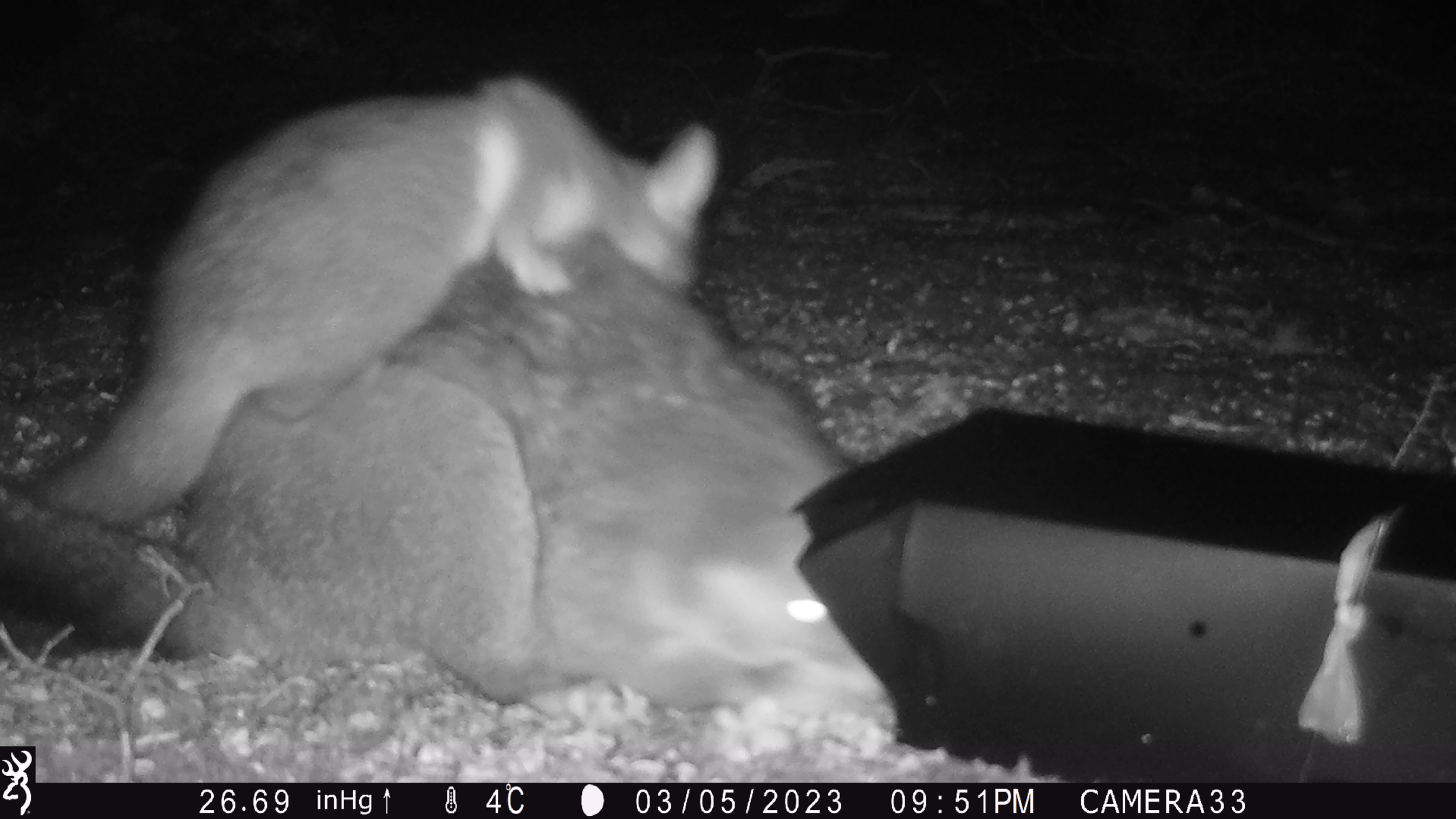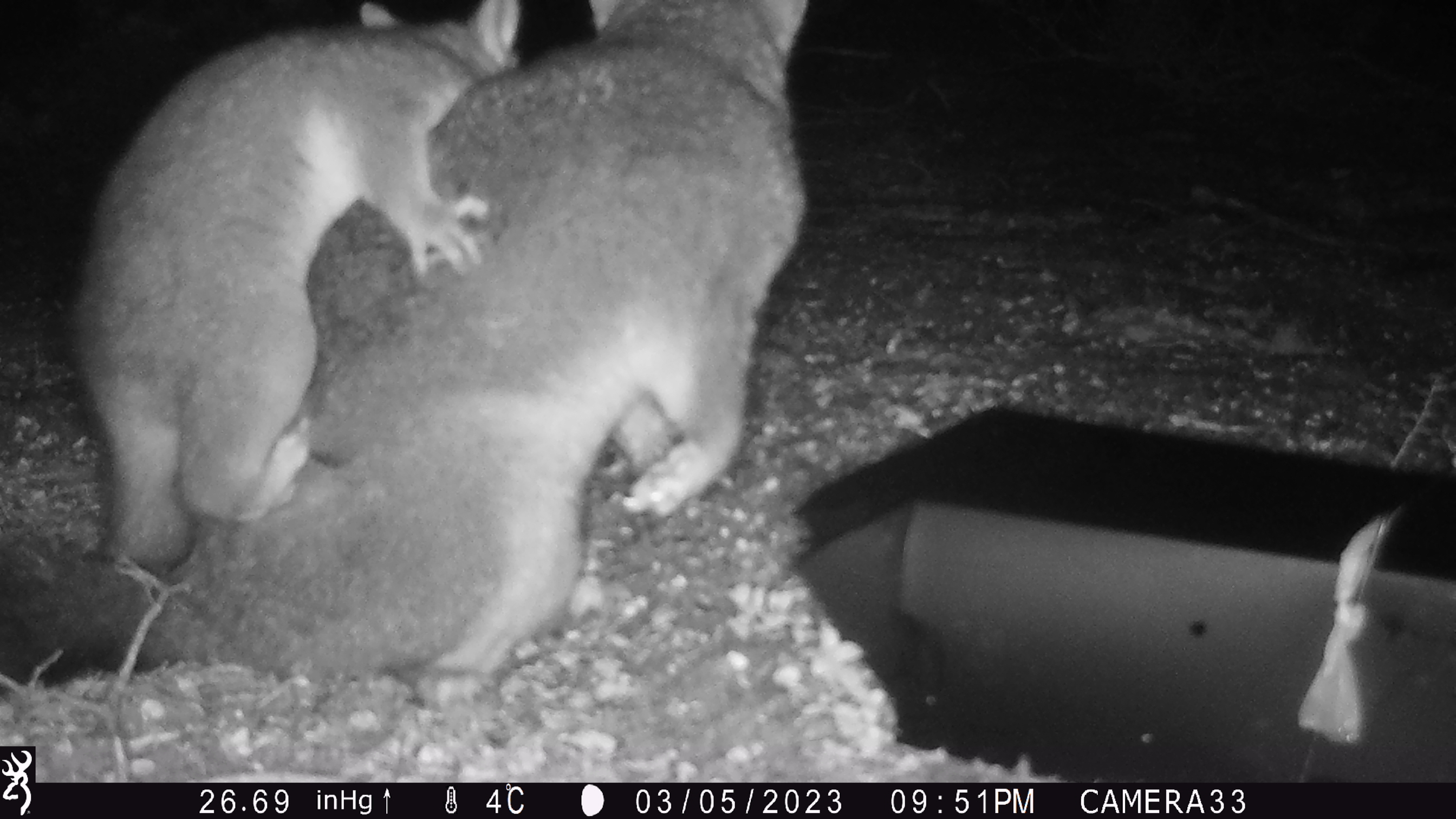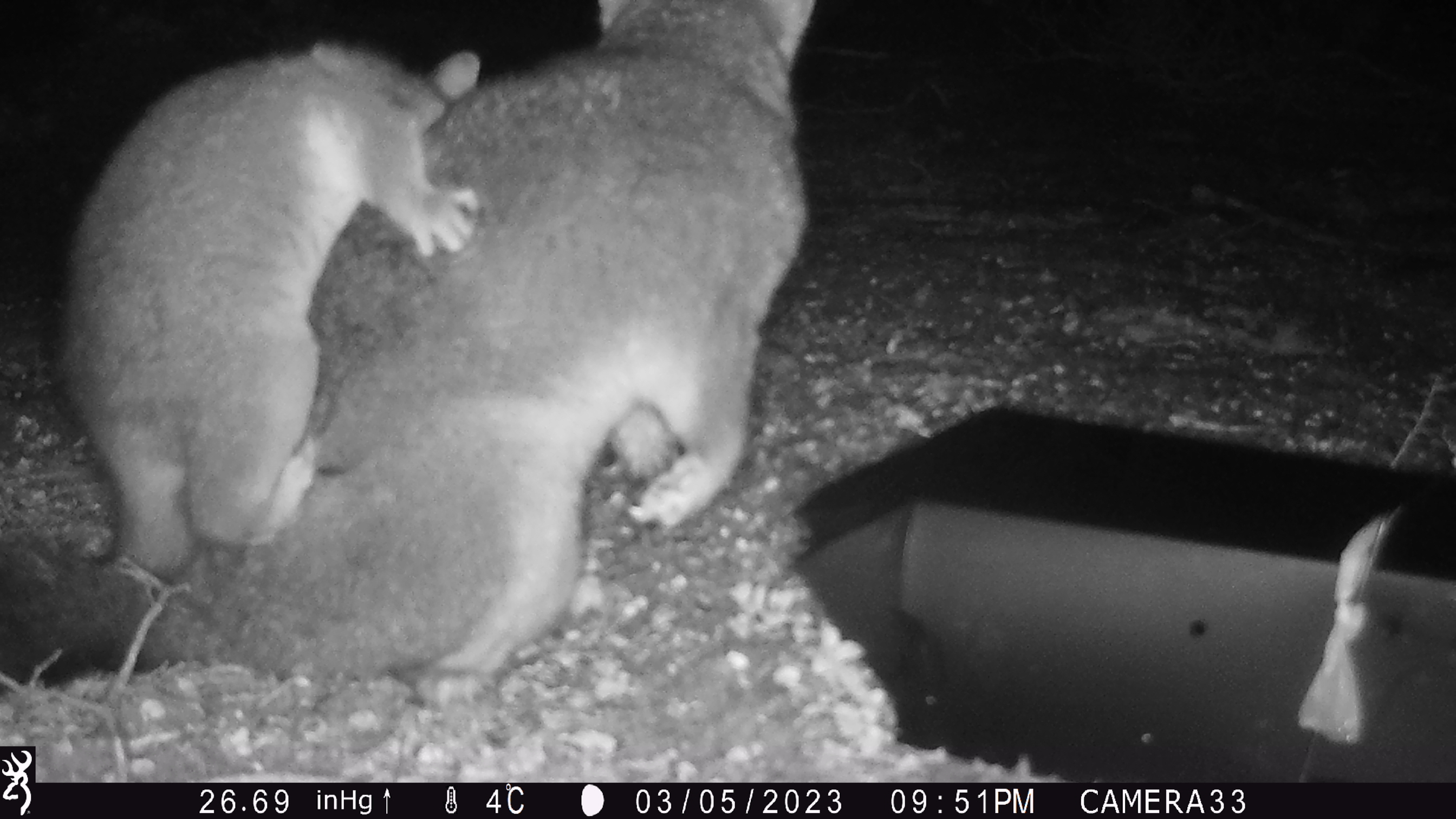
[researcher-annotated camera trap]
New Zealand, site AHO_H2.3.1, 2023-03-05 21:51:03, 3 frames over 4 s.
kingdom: Animalia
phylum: Chordata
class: Mammalia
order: Carnivora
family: Mustelidae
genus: Mustela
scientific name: Mustela erminea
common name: stoat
Stoat (Mustela erminea).